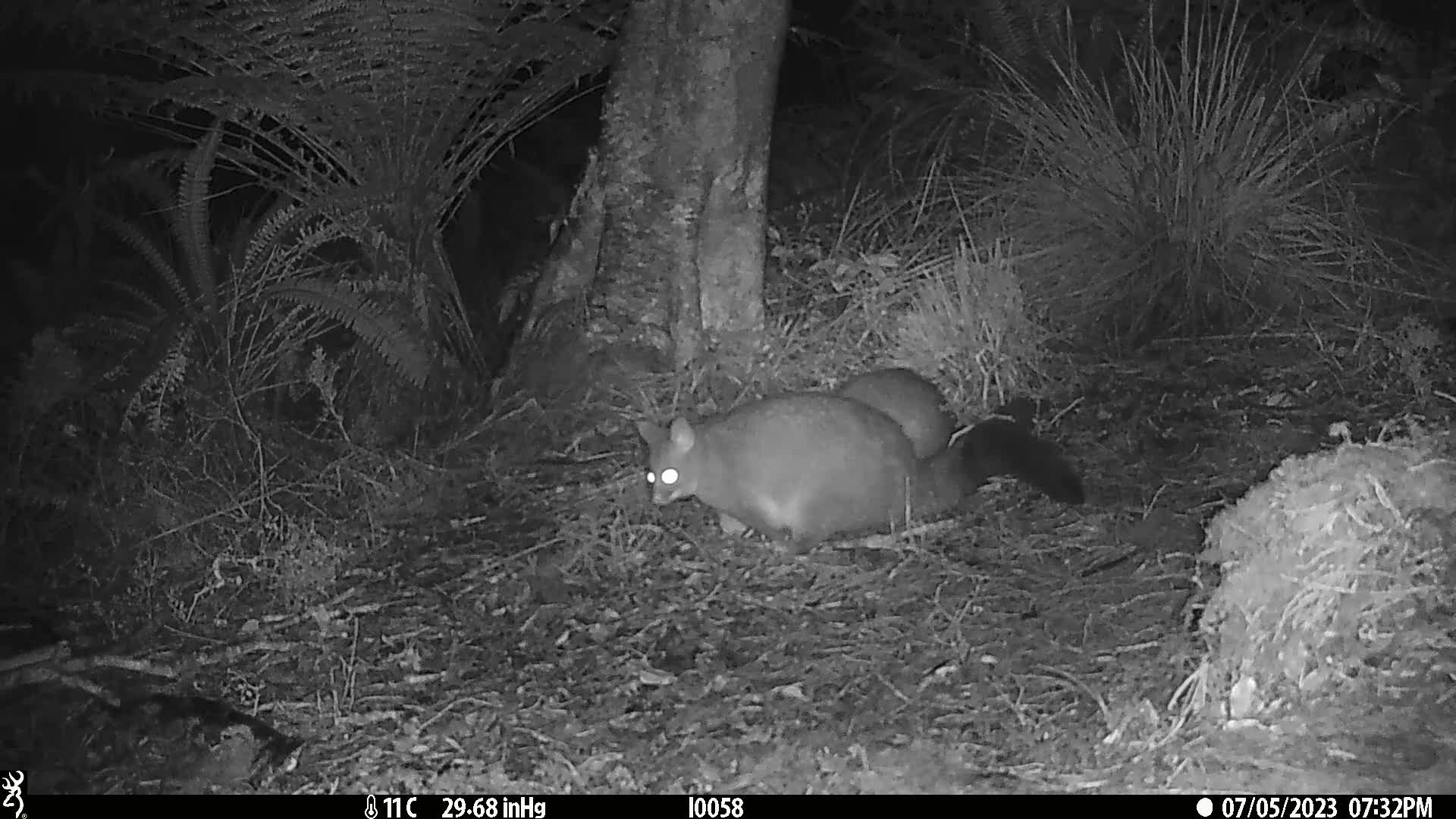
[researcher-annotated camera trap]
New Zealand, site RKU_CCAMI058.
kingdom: Animalia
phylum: Chordata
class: Mammalia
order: Diprotodontia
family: Phalangeridae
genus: Trichosurus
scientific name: Trichosurus vulpecula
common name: common brushtail possum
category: possum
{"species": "possum (common brushtail possum) (Trichosurus vulpecula)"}